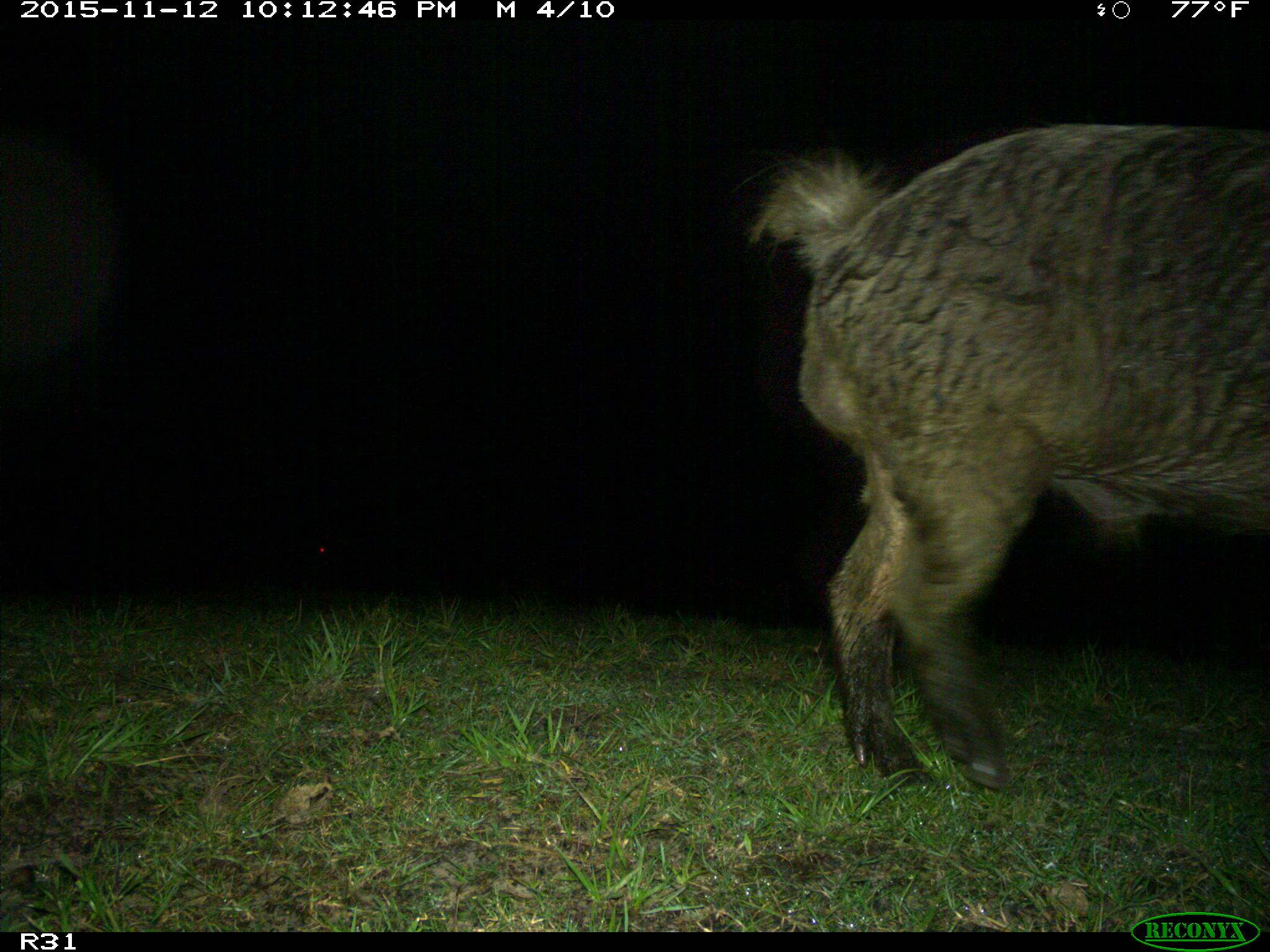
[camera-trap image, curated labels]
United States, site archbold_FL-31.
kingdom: Animalia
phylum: Chordata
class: Mammalia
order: Artiodactyla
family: Suidae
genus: Sus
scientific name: Sus scrofa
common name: wild boar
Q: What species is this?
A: Sus scrofa (wild boar).